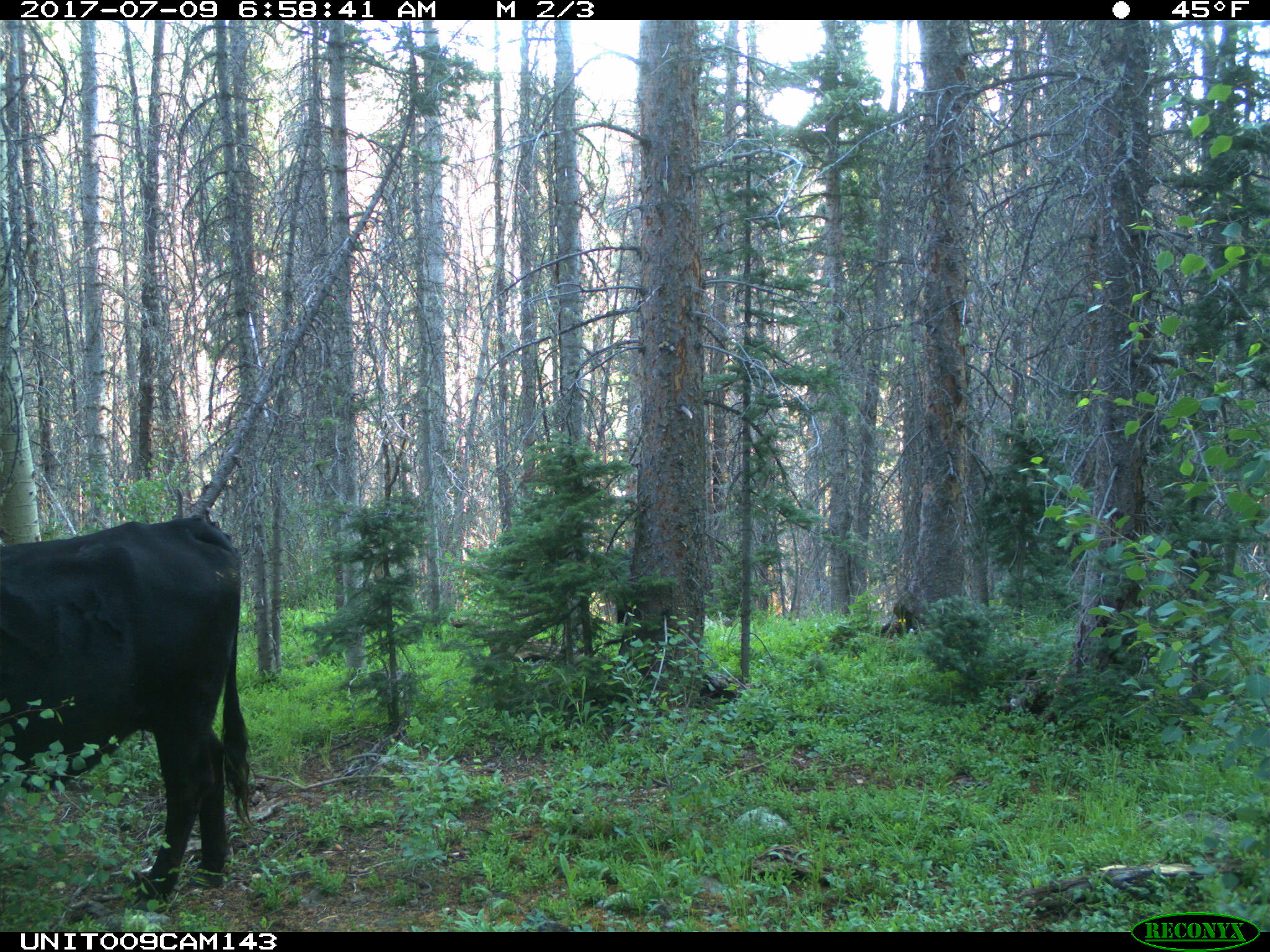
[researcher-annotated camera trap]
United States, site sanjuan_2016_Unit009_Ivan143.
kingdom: Animalia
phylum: Chordata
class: Mammalia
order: Artiodactyla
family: Bovidae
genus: Bos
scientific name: Bos taurus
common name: domestic cow